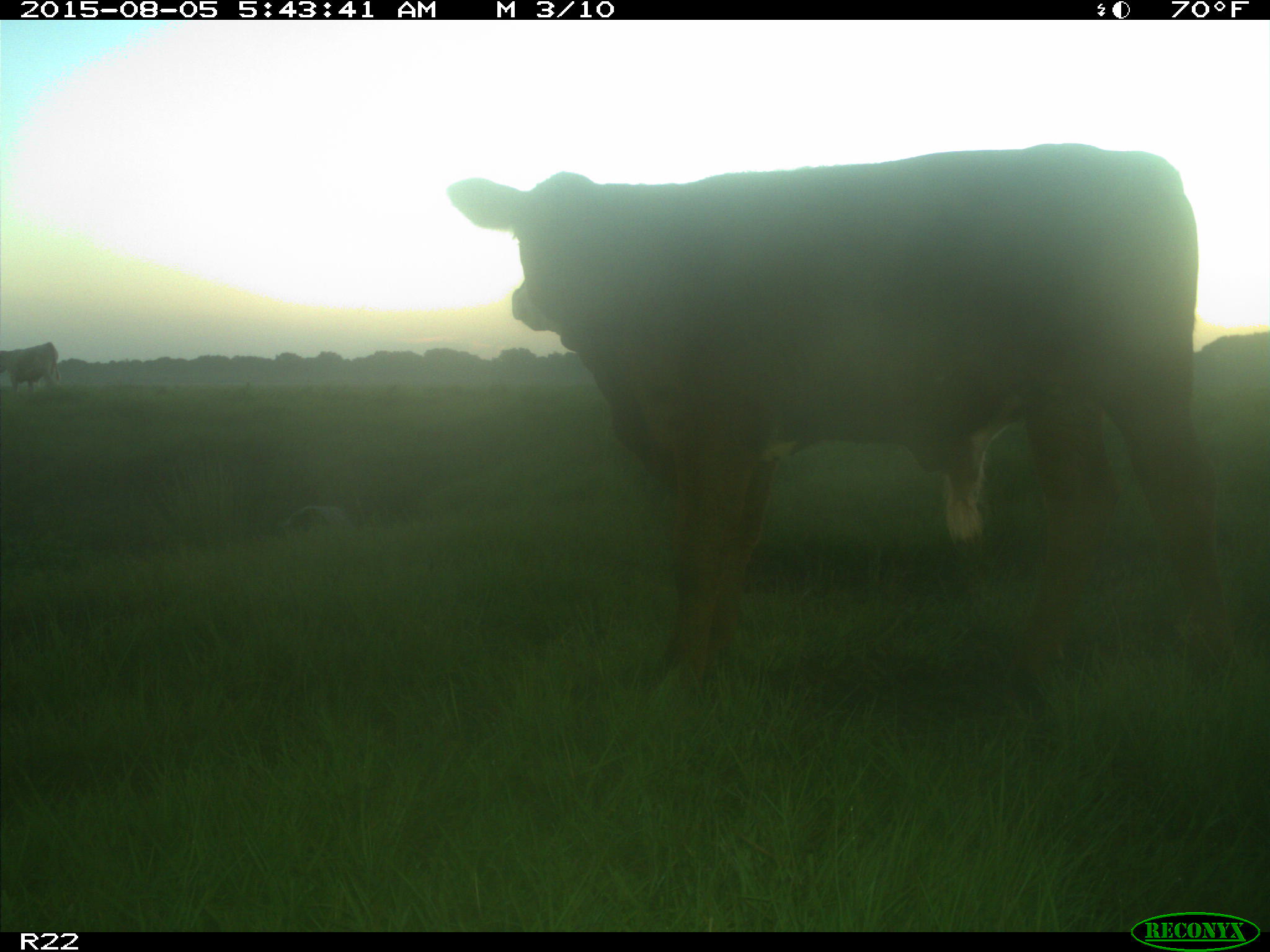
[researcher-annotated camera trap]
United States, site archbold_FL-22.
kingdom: Animalia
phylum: Chordata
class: Mammalia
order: Artiodactyla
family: Bovidae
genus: Bos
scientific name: Bos taurus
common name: domestic cow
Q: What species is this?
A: Bos taurus (domestic cow).